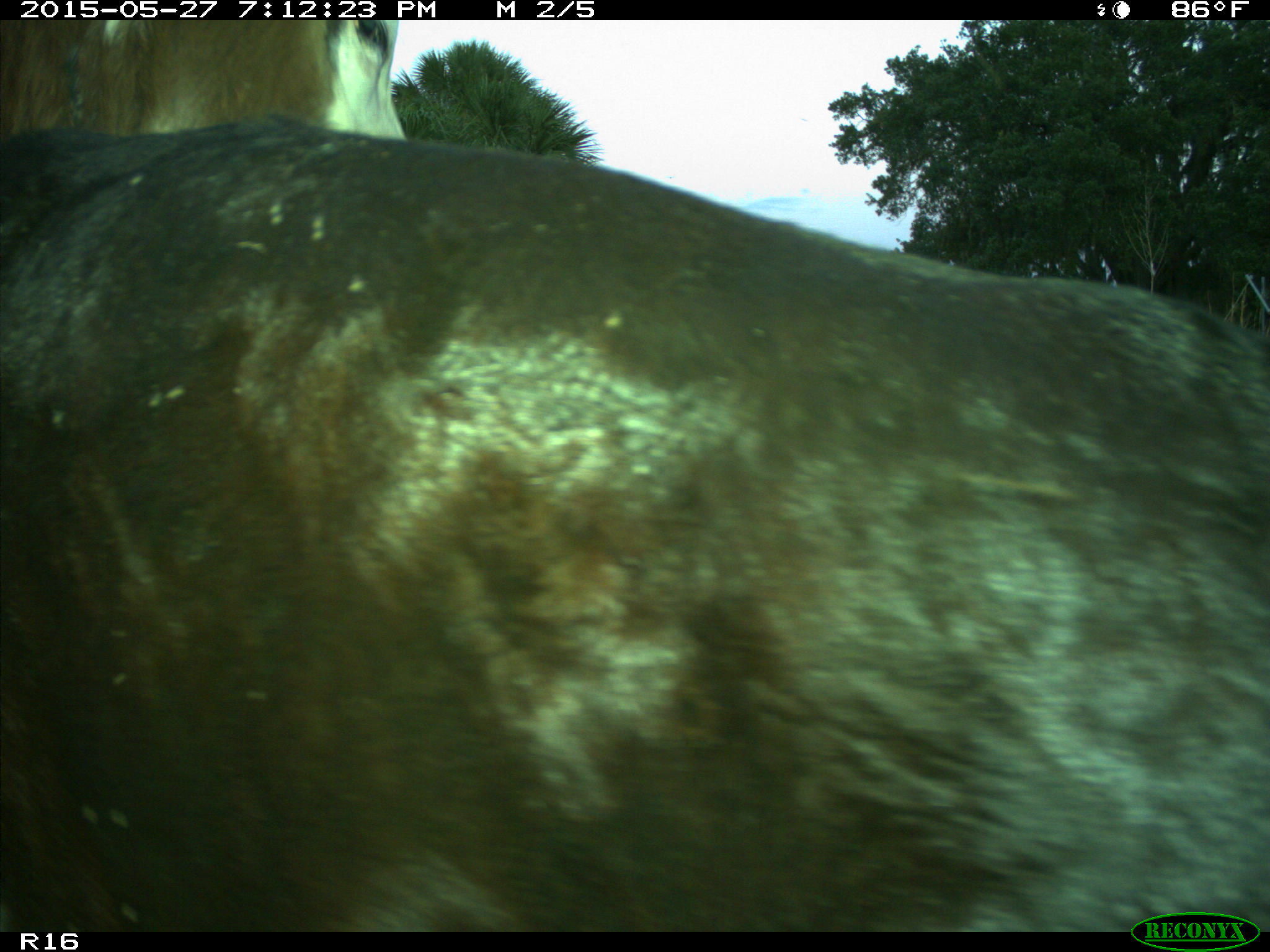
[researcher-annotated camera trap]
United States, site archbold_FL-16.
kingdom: Animalia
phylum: Chordata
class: Mammalia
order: Artiodactyla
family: Bovidae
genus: Bos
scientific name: Bos taurus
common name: domestic cow